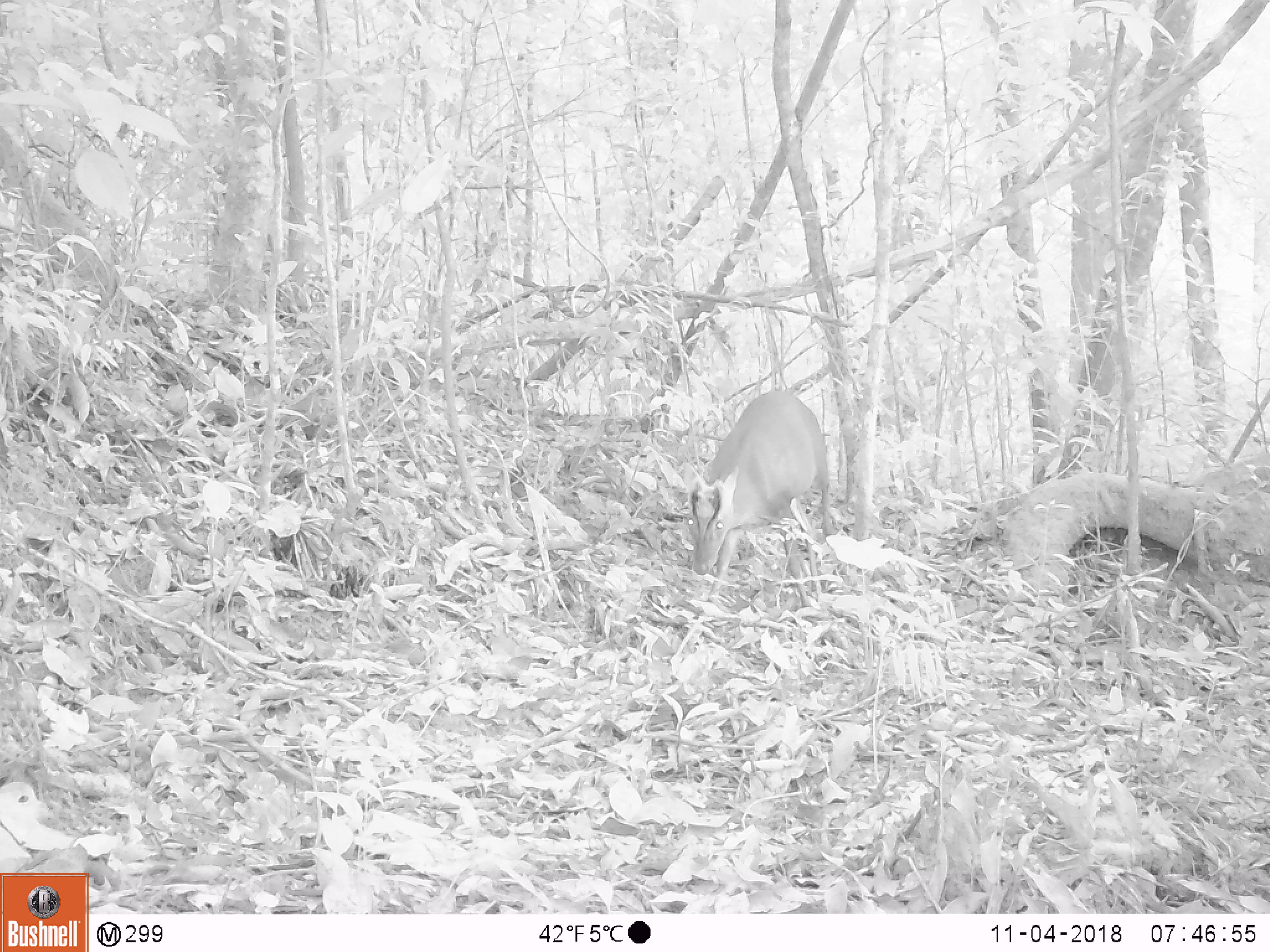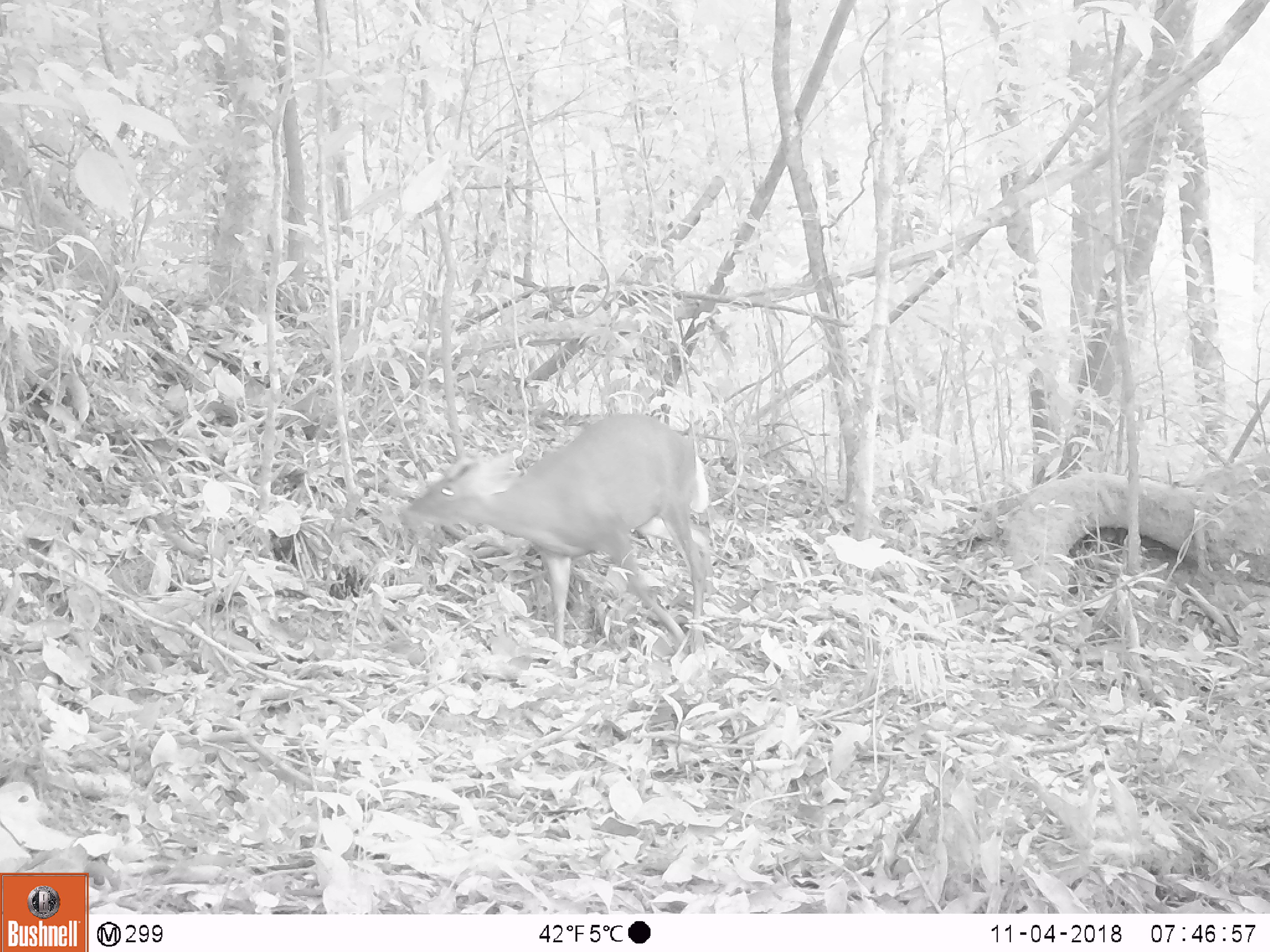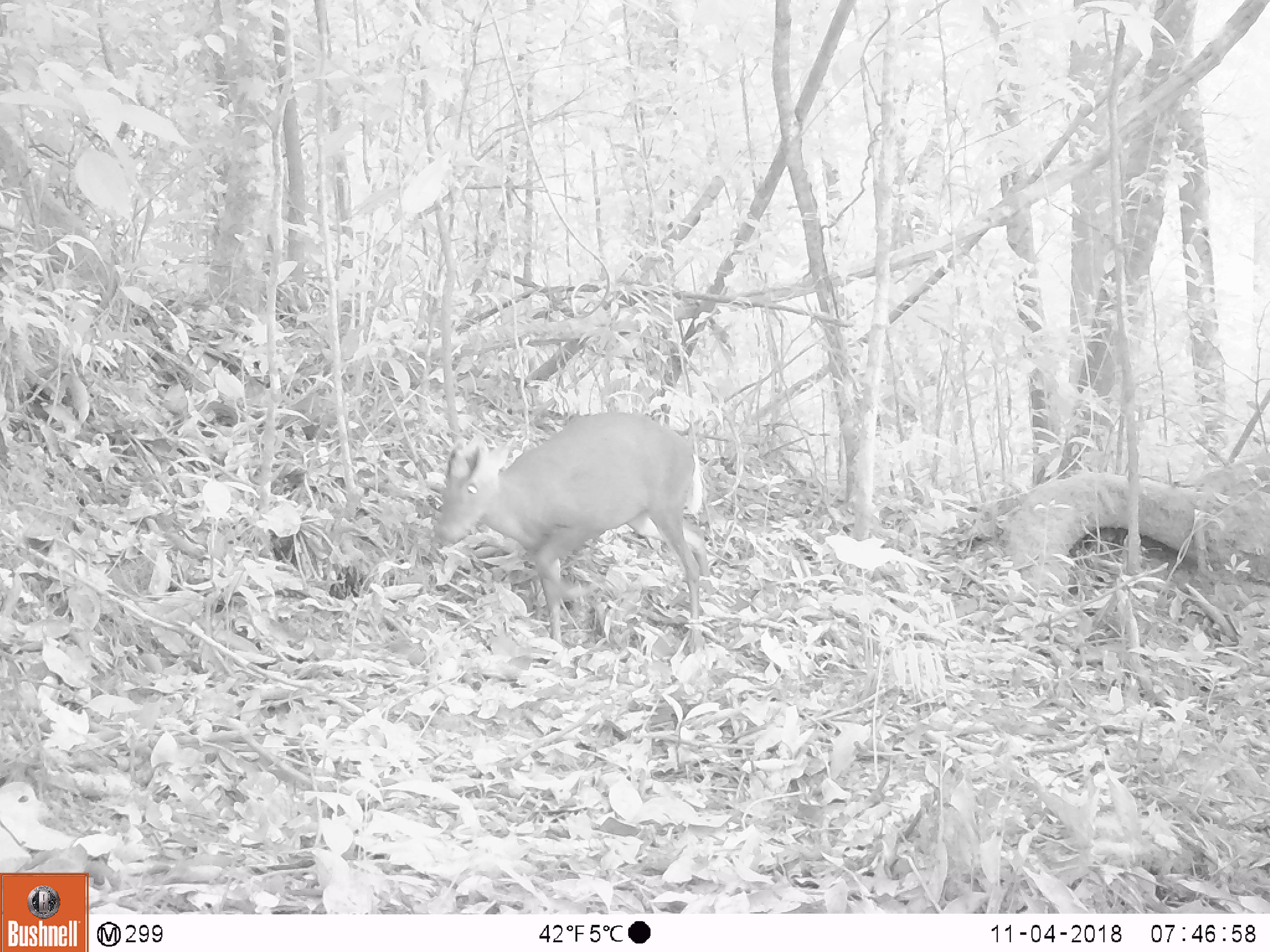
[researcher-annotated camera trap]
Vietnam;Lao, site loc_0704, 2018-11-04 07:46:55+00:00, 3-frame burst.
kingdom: Animalia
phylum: Chordata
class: Mammalia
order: Artiodactyla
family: Cervidae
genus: Muntiacus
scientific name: Muntiacus rooseveltorum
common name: roosevelt's muntjac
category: roosevelts muntjac group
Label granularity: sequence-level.